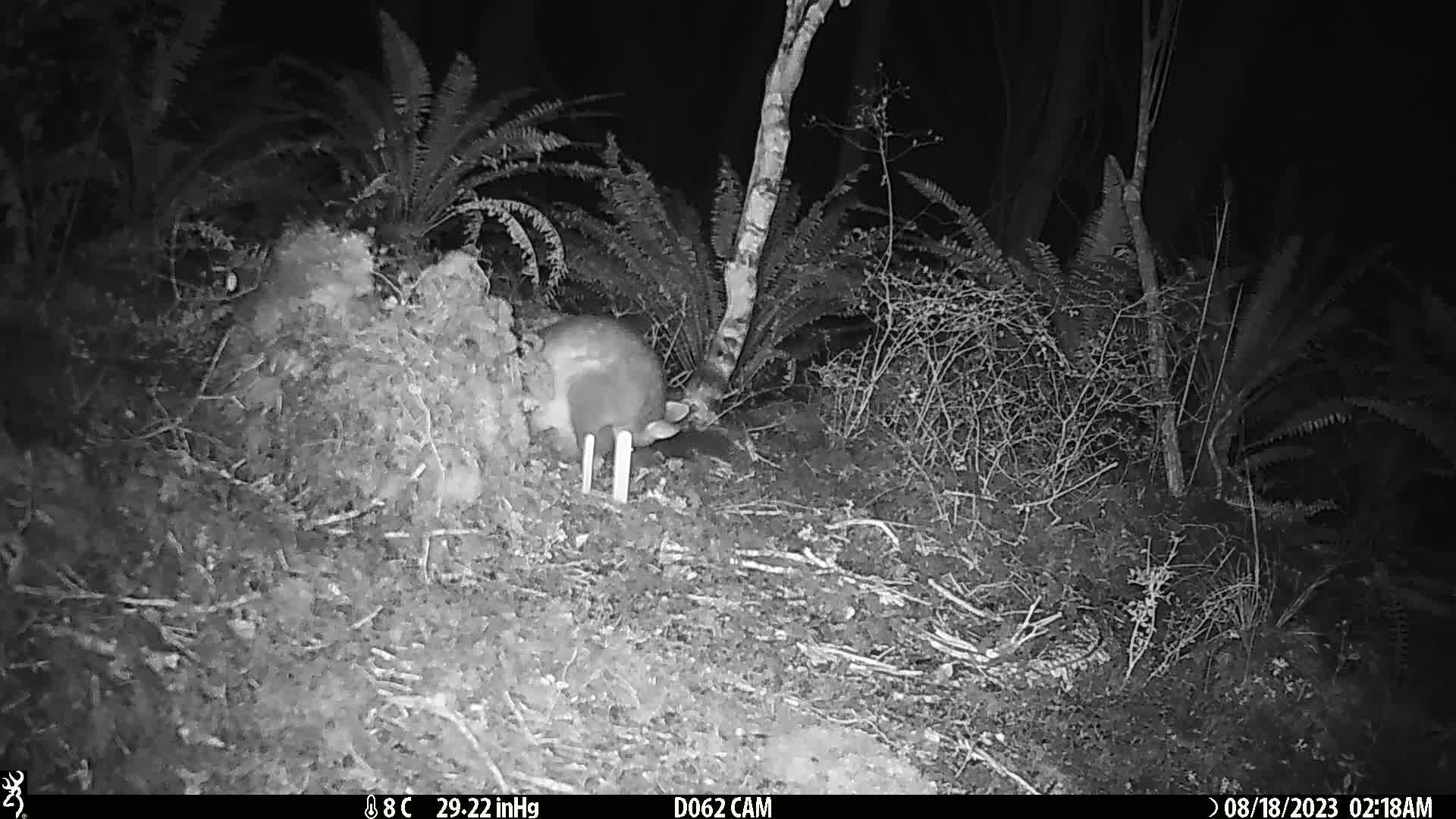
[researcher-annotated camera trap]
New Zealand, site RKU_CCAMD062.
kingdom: Animalia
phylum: Chordata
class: Mammalia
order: Diprotodontia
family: Phalangeridae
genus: Trichosurus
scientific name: Trichosurus vulpecula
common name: common brushtail possum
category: possum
Possum (common brushtail possum) (Trichosurus vulpecula).